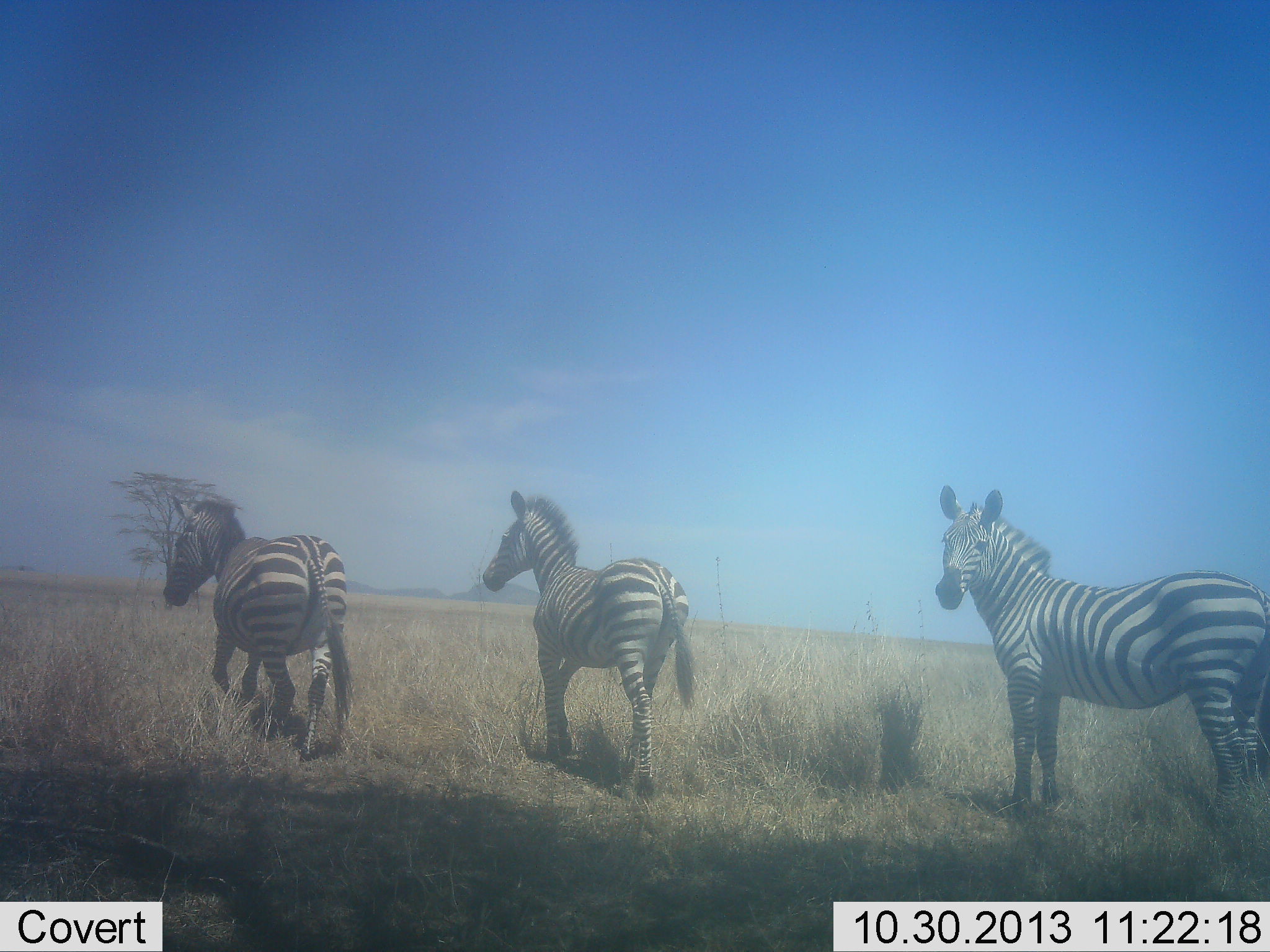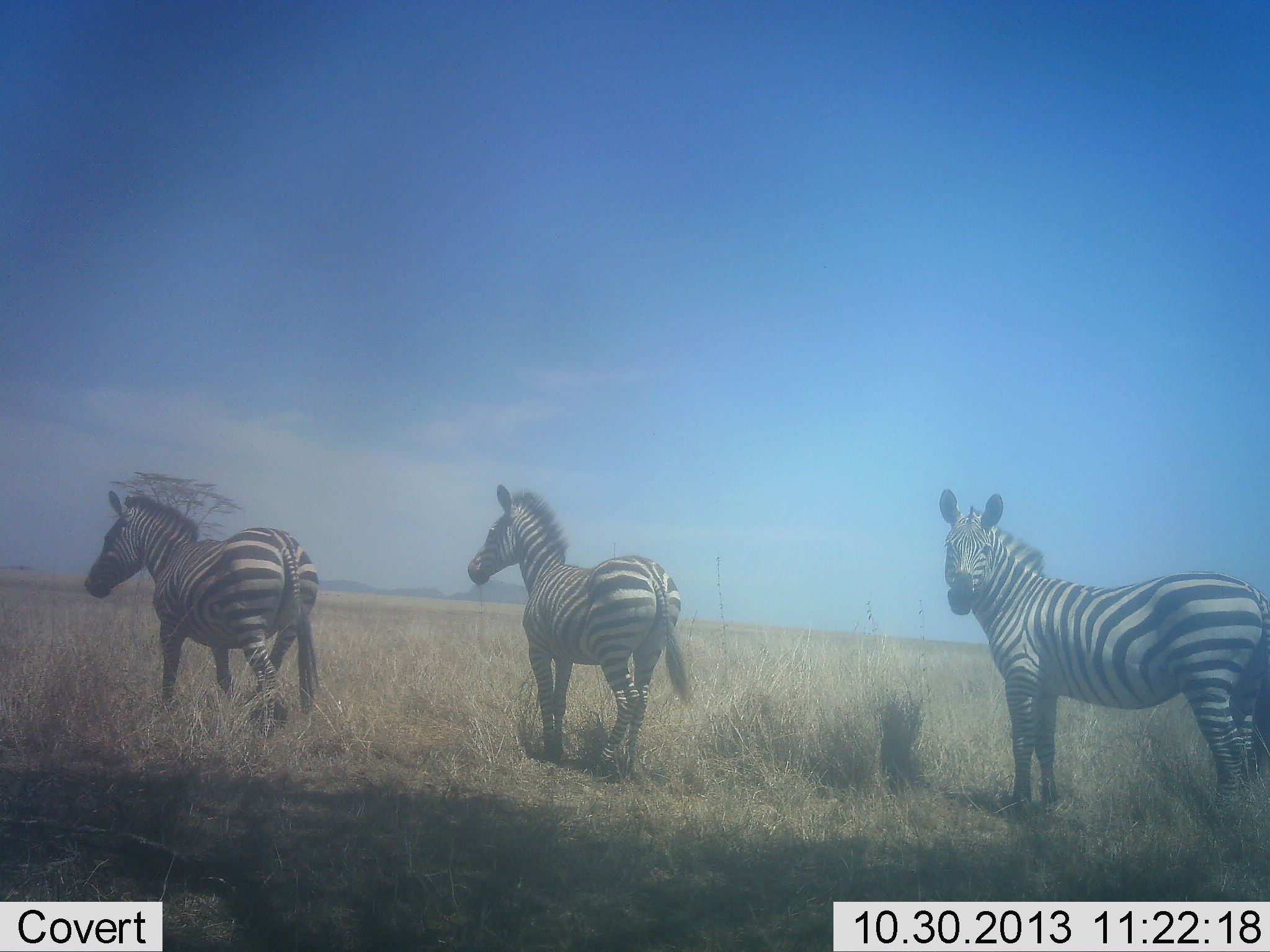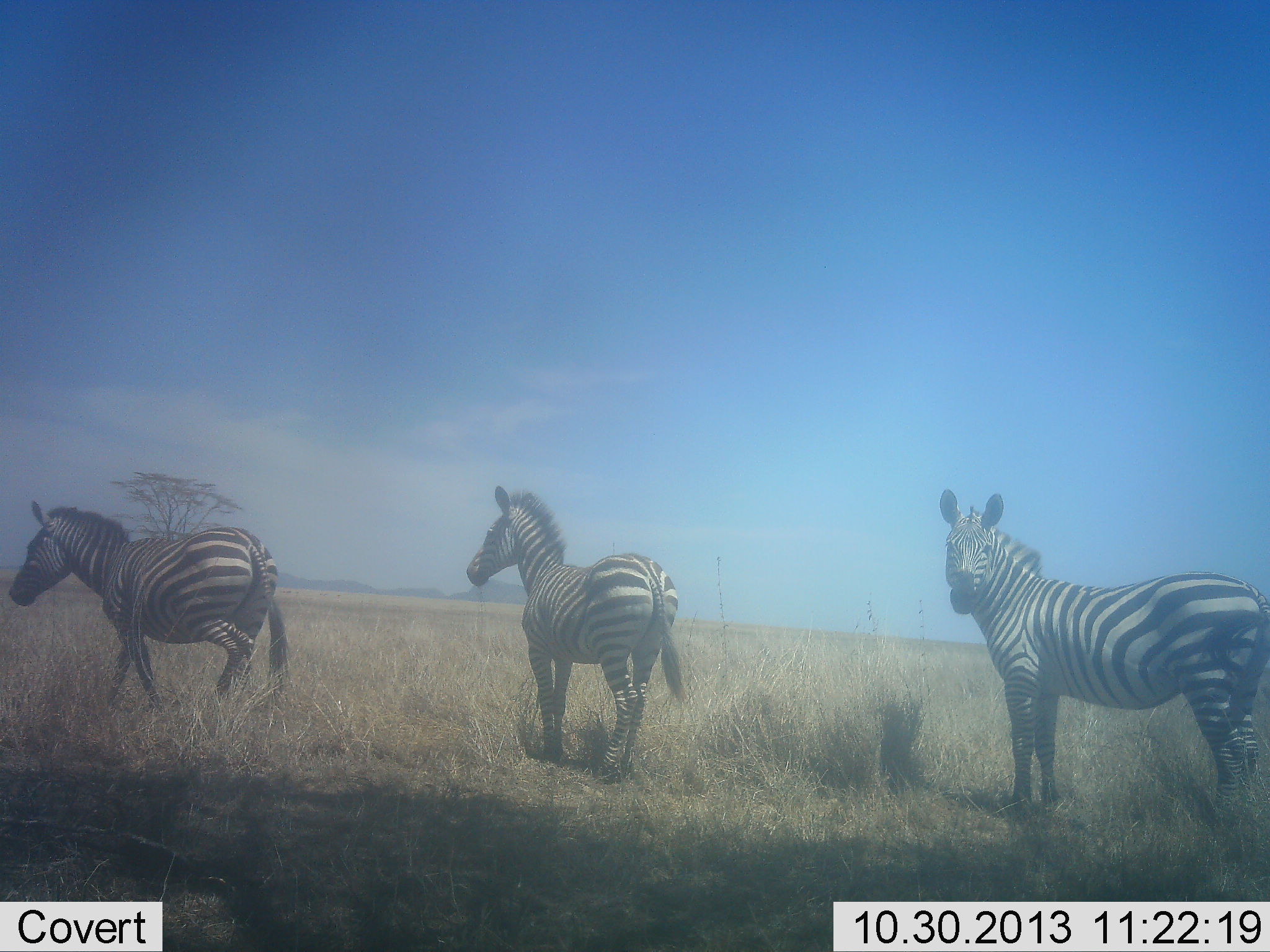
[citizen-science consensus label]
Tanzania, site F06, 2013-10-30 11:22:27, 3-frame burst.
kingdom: Animalia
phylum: Chordata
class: Mammalia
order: Perissodactyla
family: Equidae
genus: Equus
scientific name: Equus quagga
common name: plains zebra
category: zebra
Zebra (plains zebra) (Equus quagga), count 3. Behavior (volunteer vote fractions): standing 60%, resting 0%, moving 100%, interacting 0%. Young present (vote fraction): 0%. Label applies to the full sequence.